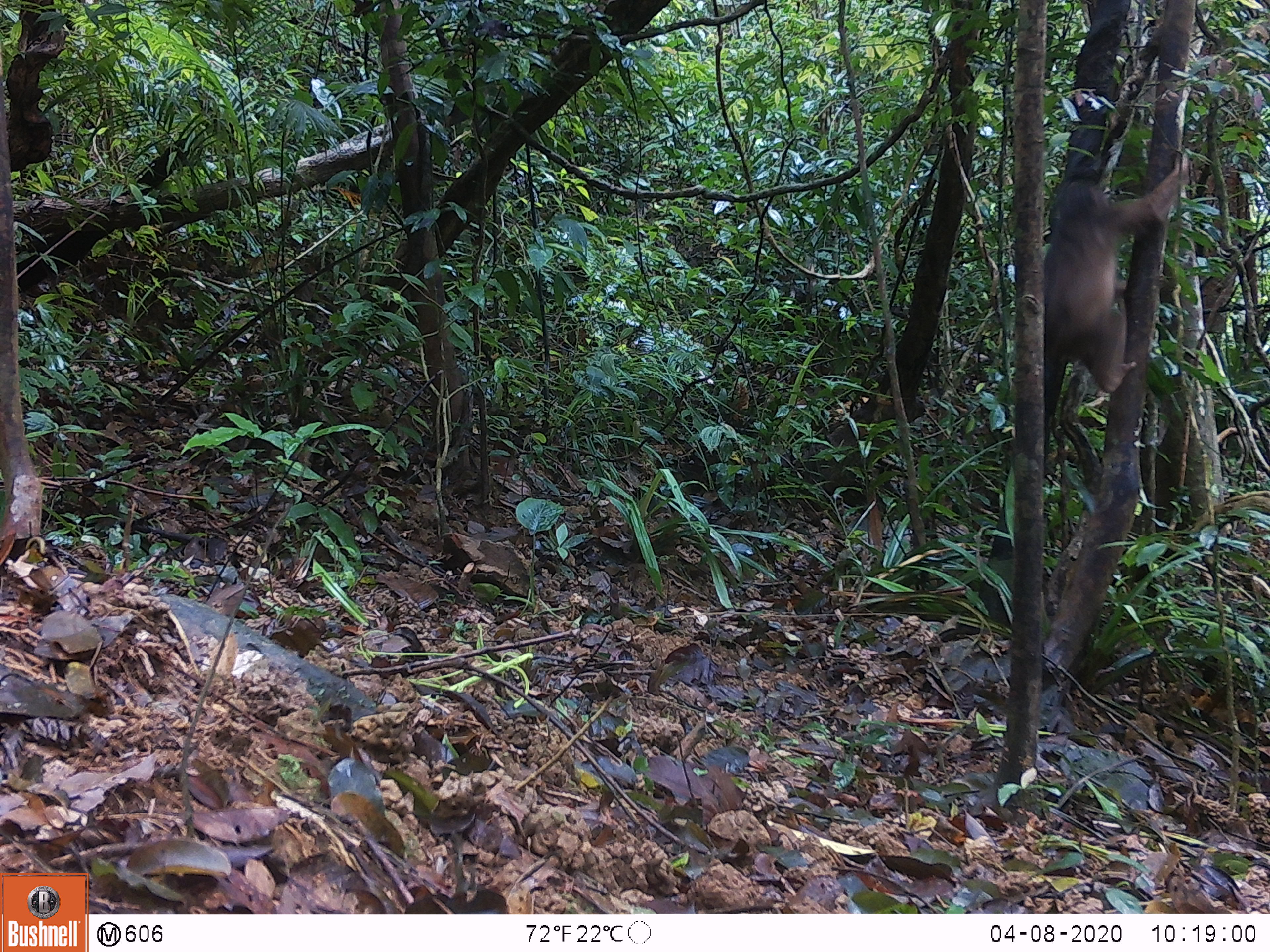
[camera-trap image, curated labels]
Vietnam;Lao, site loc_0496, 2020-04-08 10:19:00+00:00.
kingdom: Animalia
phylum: Chordata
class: Mammalia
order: Primates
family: Cercopithecidae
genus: Macaca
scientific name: Macaca arctoides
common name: stump-tailed macaque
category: stump tailed macaque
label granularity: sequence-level